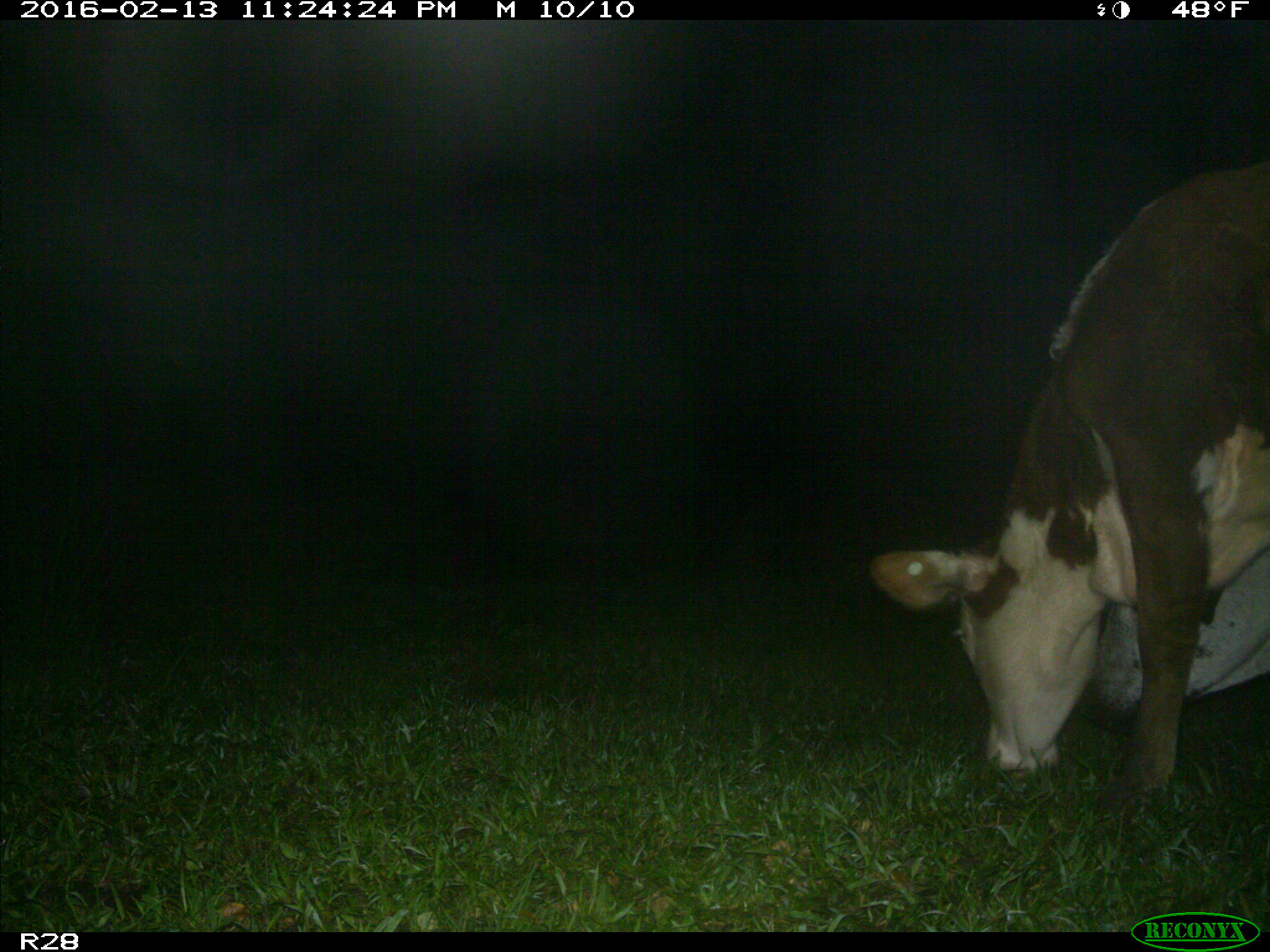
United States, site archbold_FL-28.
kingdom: Animalia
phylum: Chordata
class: Mammalia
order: Artiodactyla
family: Bovidae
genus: Bos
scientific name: Bos taurus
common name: domestic cow